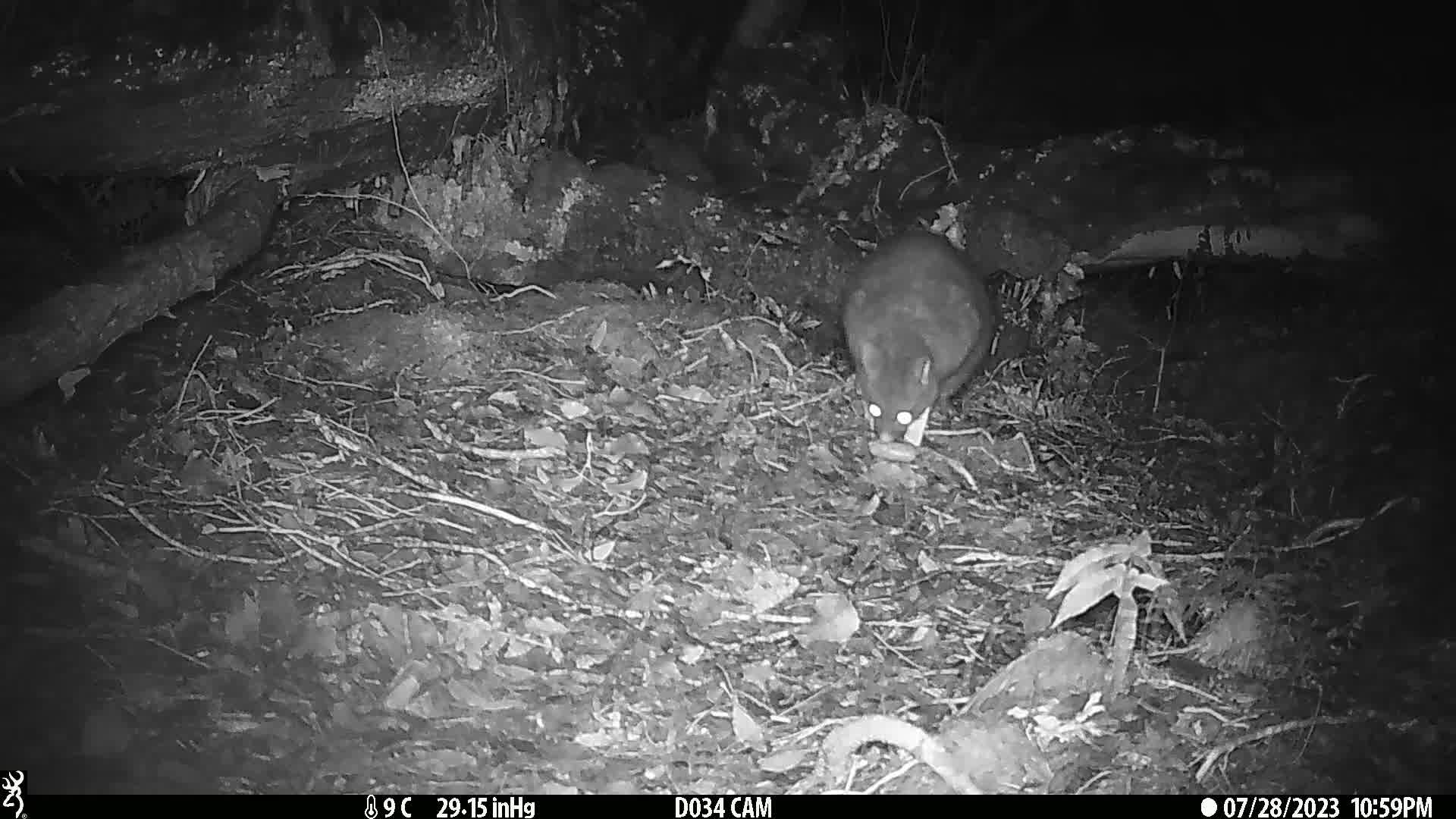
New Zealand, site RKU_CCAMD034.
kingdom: Animalia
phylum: Chordata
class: Mammalia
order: Diprotodontia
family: Phalangeridae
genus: Trichosurus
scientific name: Trichosurus vulpecula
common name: common brushtail possum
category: possum